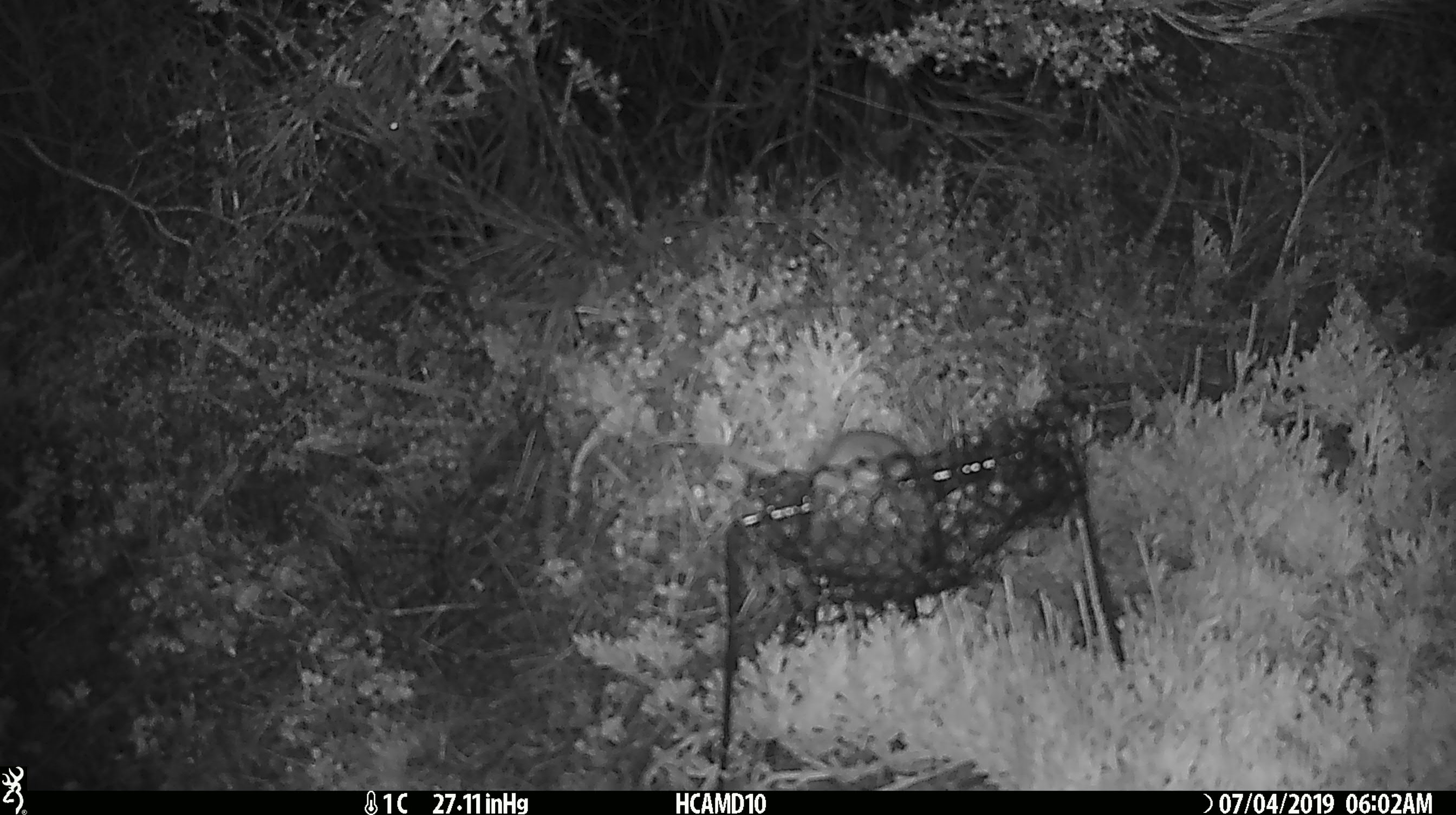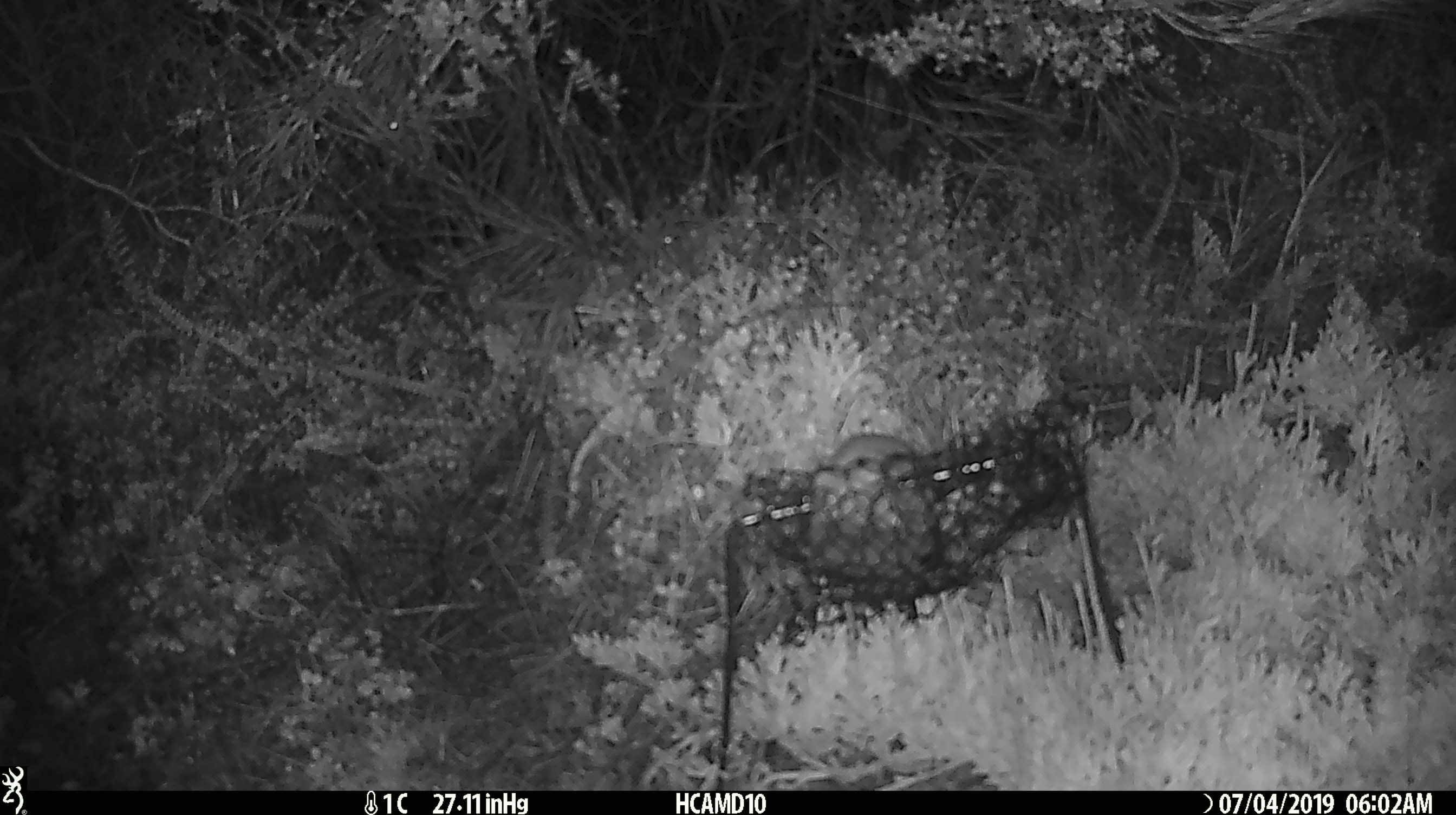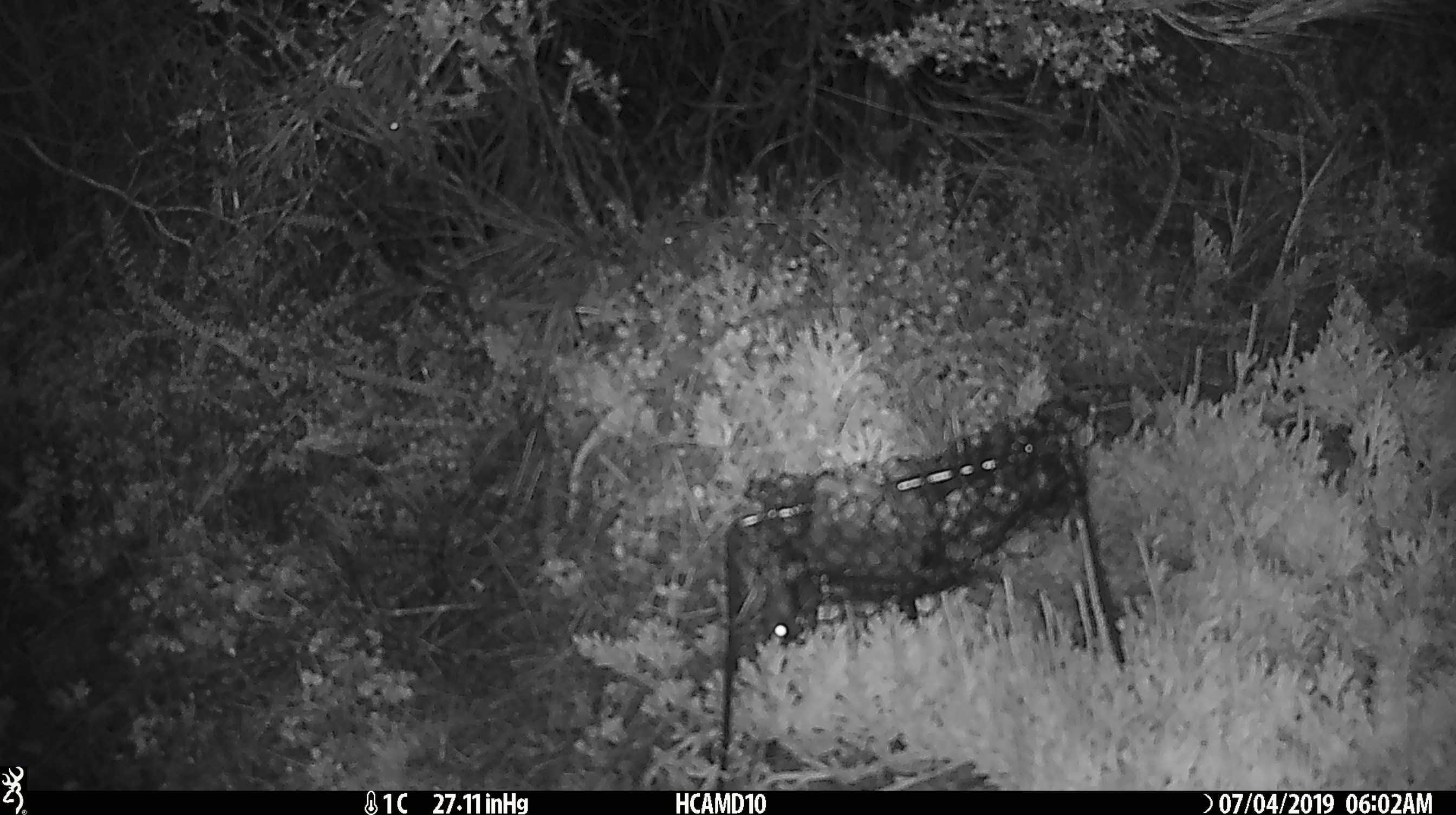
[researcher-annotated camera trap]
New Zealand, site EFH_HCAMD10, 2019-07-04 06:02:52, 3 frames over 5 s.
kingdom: Animalia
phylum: Chordata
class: Mammalia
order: Rodentia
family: Muridae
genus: Mus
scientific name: Mus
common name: mouse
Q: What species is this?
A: Mouse (Mus).